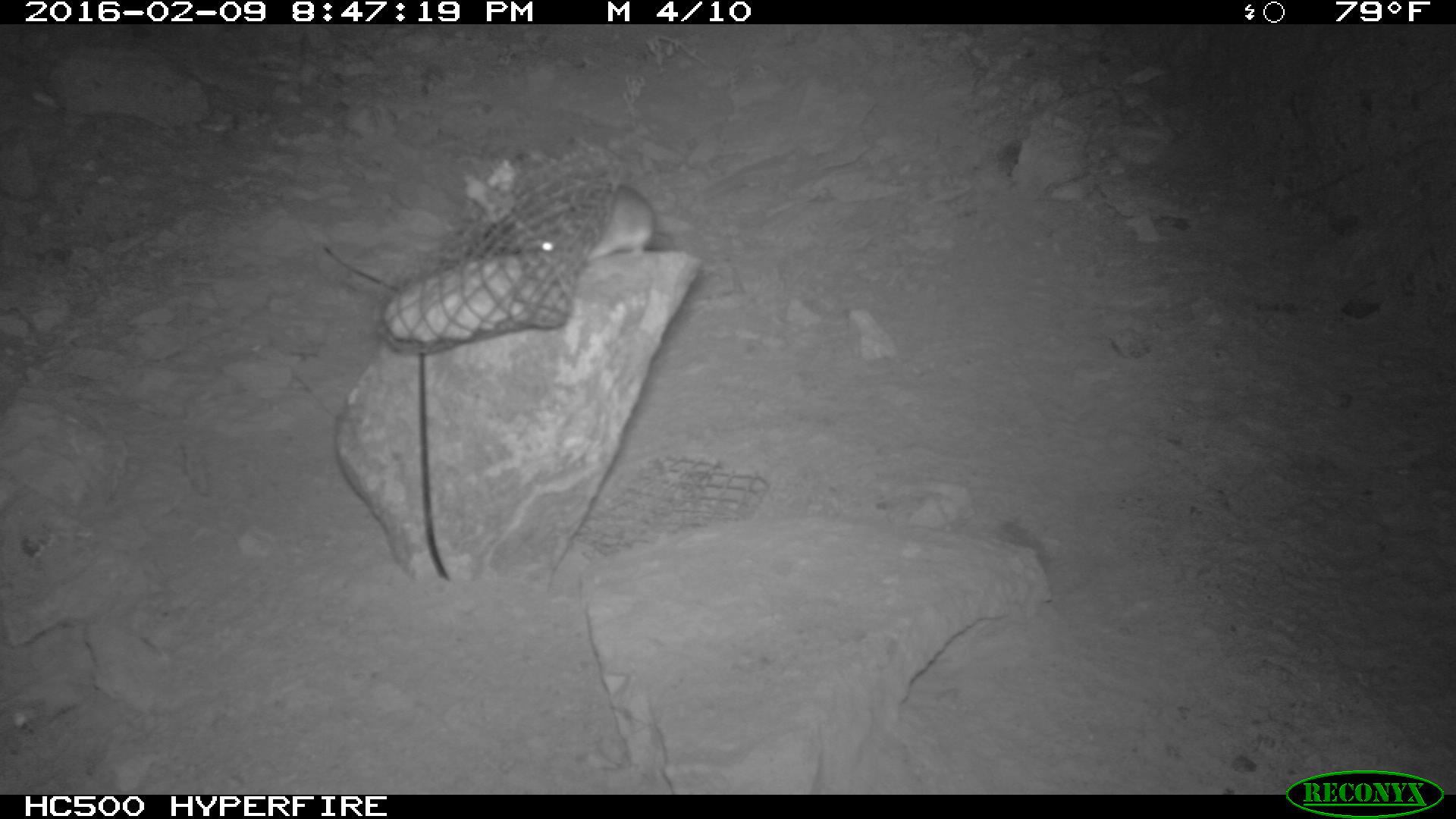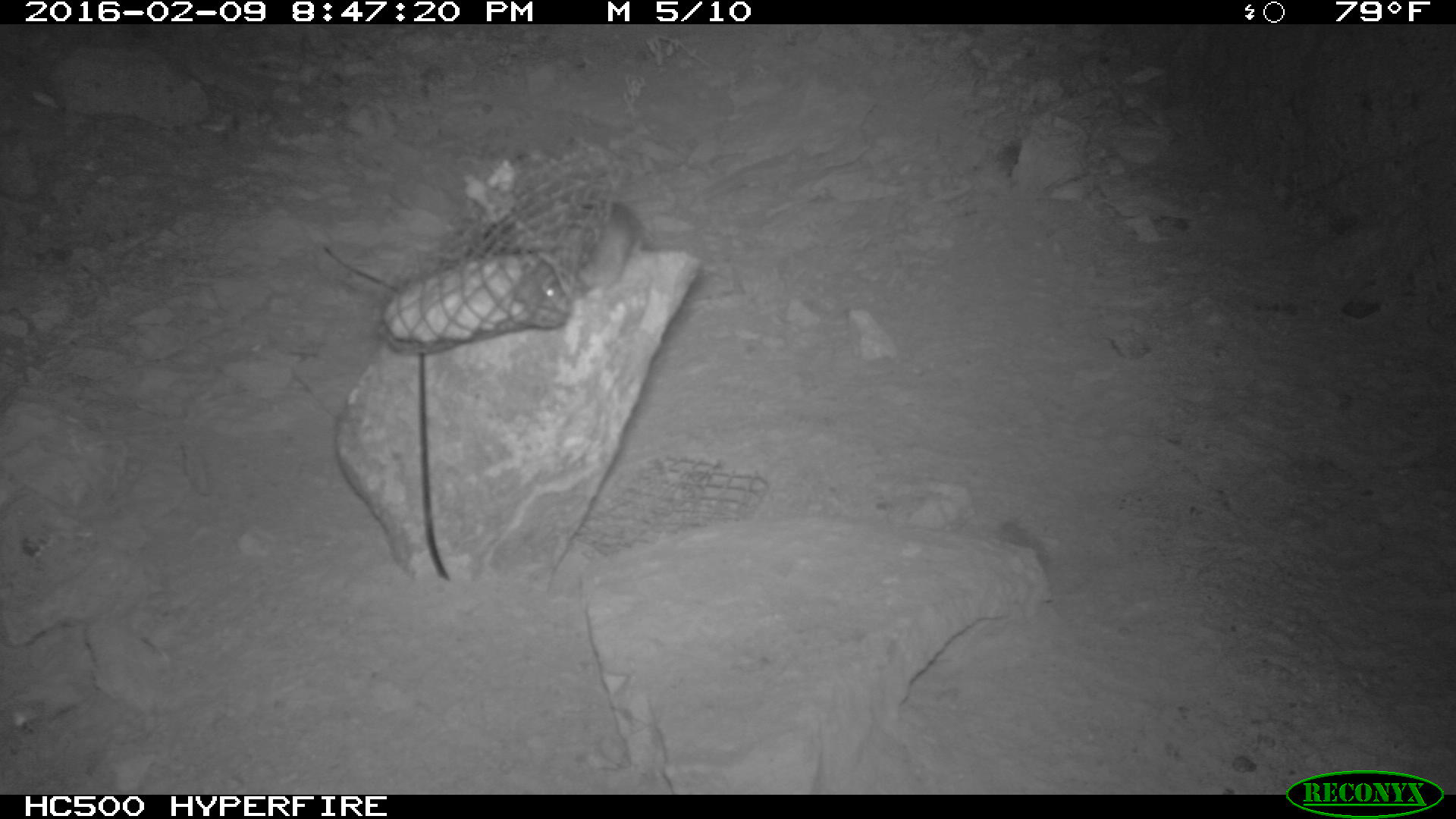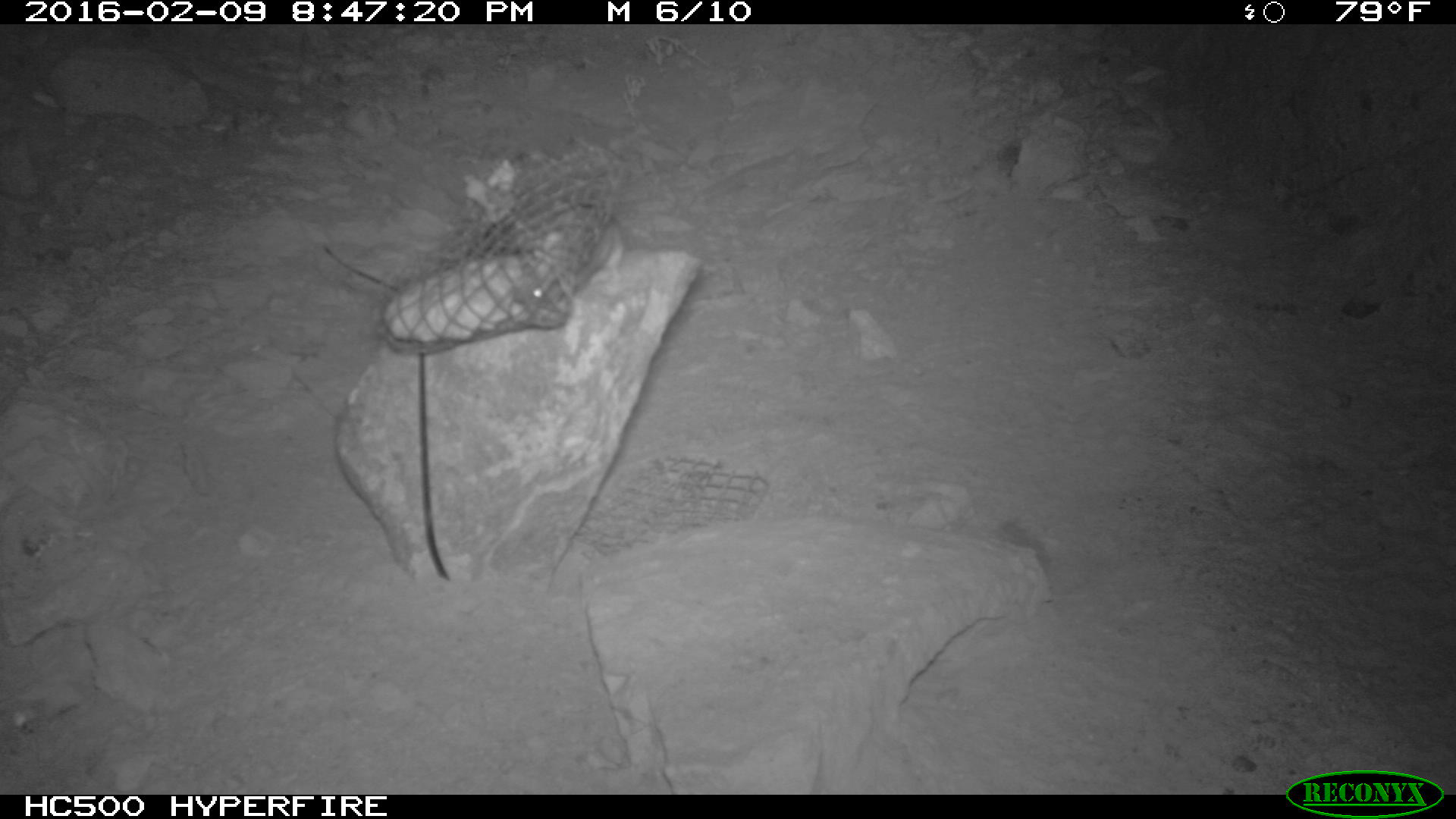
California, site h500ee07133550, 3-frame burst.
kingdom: Animalia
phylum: Chordata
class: Mammalia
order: Rodentia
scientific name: Rodentia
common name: rodent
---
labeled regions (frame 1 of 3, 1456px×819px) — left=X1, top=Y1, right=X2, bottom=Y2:
rodent: left=536, top=184, right=656, bottom=261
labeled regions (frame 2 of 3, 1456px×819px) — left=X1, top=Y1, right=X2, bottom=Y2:
rodent: left=527, top=184, right=657, bottom=306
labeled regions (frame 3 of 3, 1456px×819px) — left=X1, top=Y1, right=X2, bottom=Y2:
rodent: left=509, top=199, right=626, bottom=301